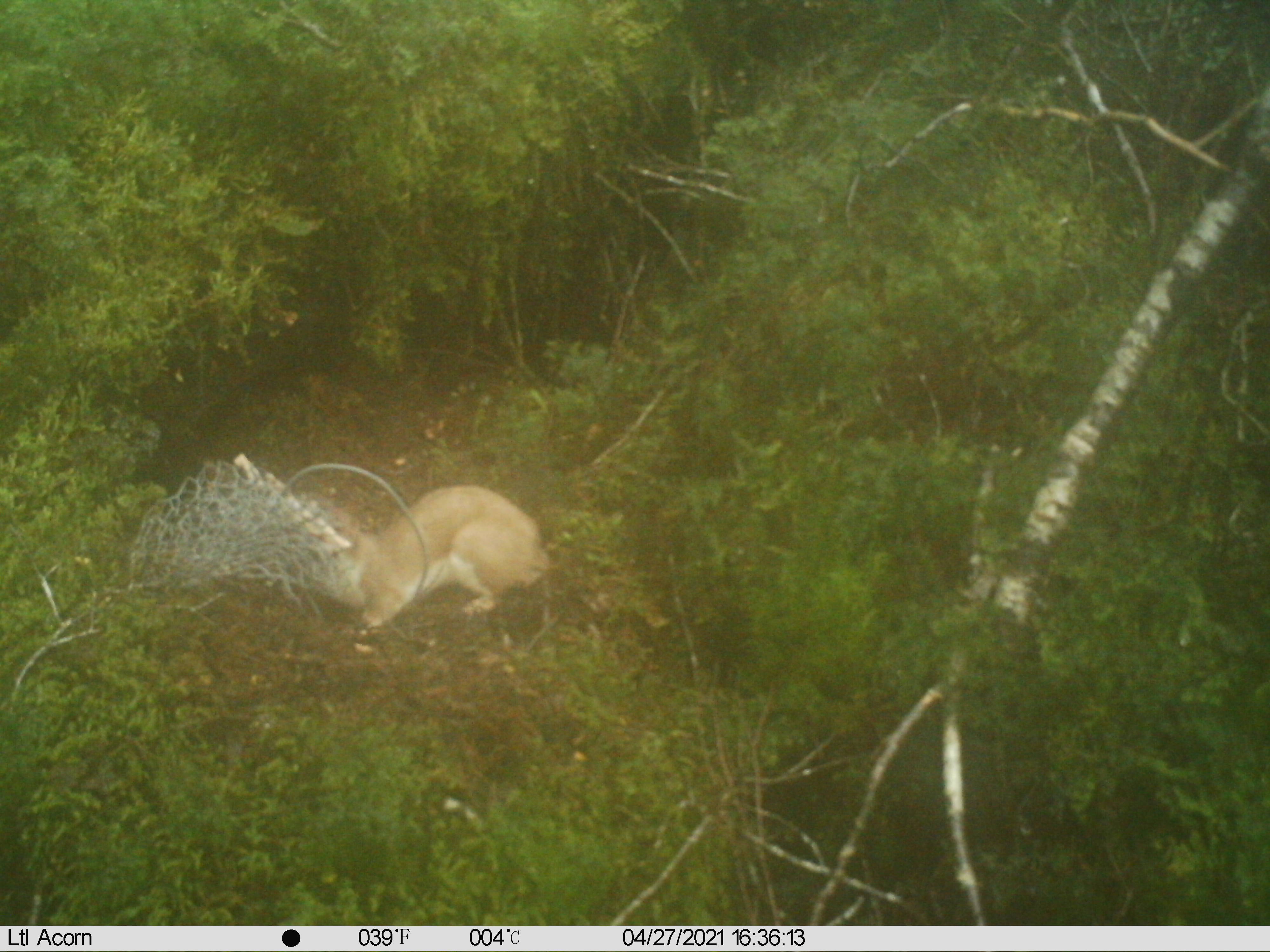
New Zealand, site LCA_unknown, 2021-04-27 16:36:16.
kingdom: Animalia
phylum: Chordata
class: Mammalia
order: Carnivora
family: Mustelidae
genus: Mustela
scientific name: Mustela erminea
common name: stoat